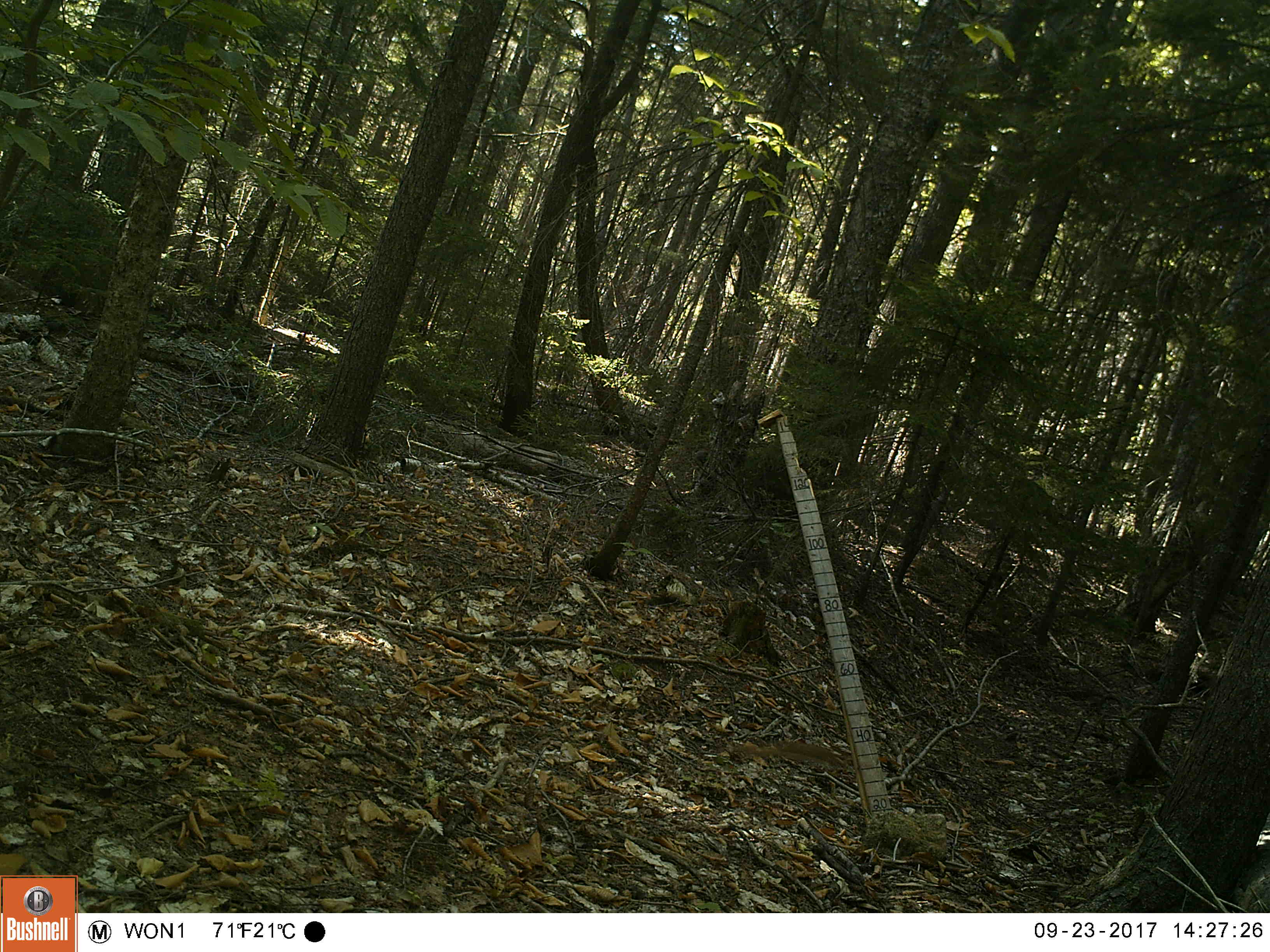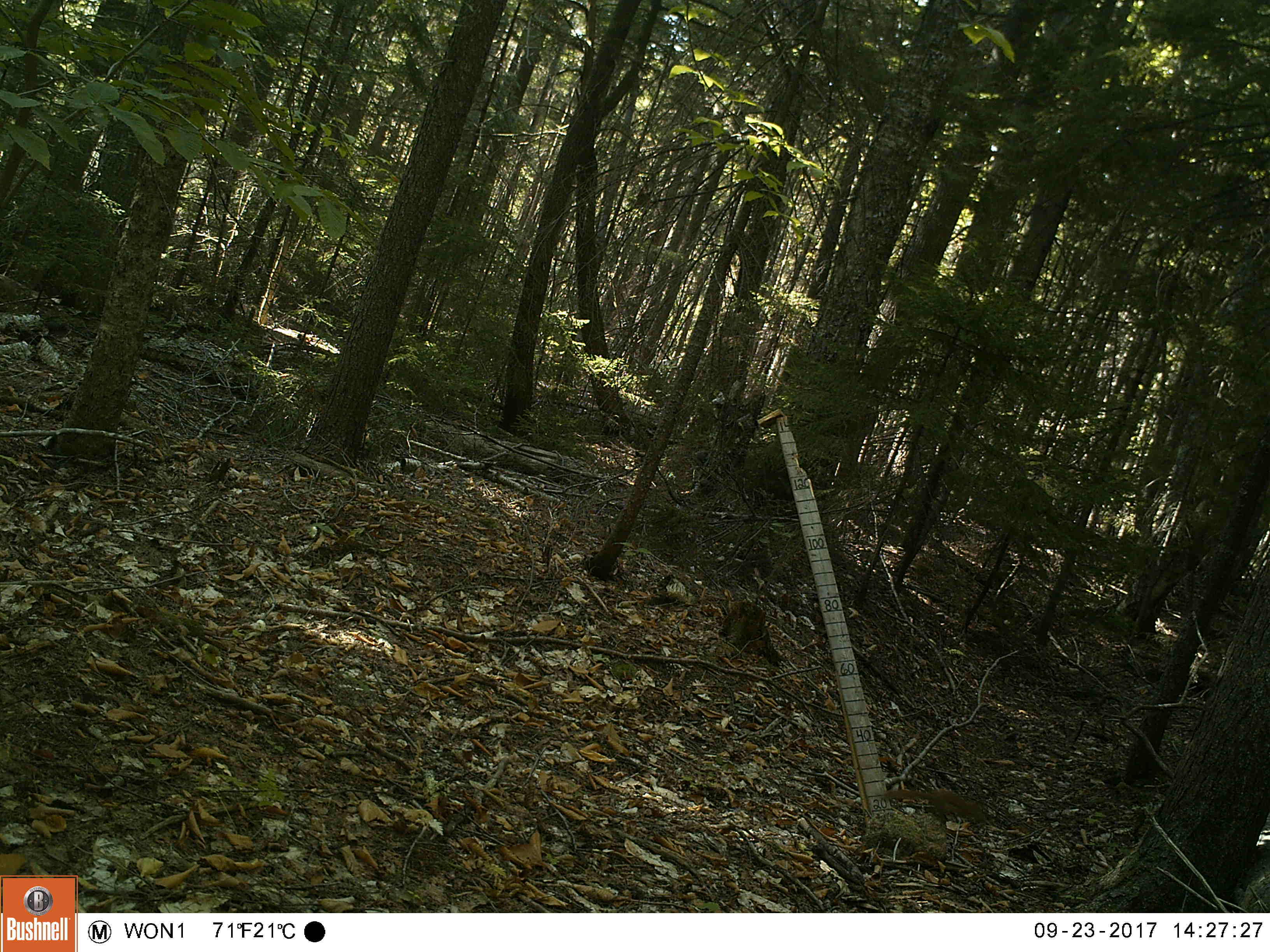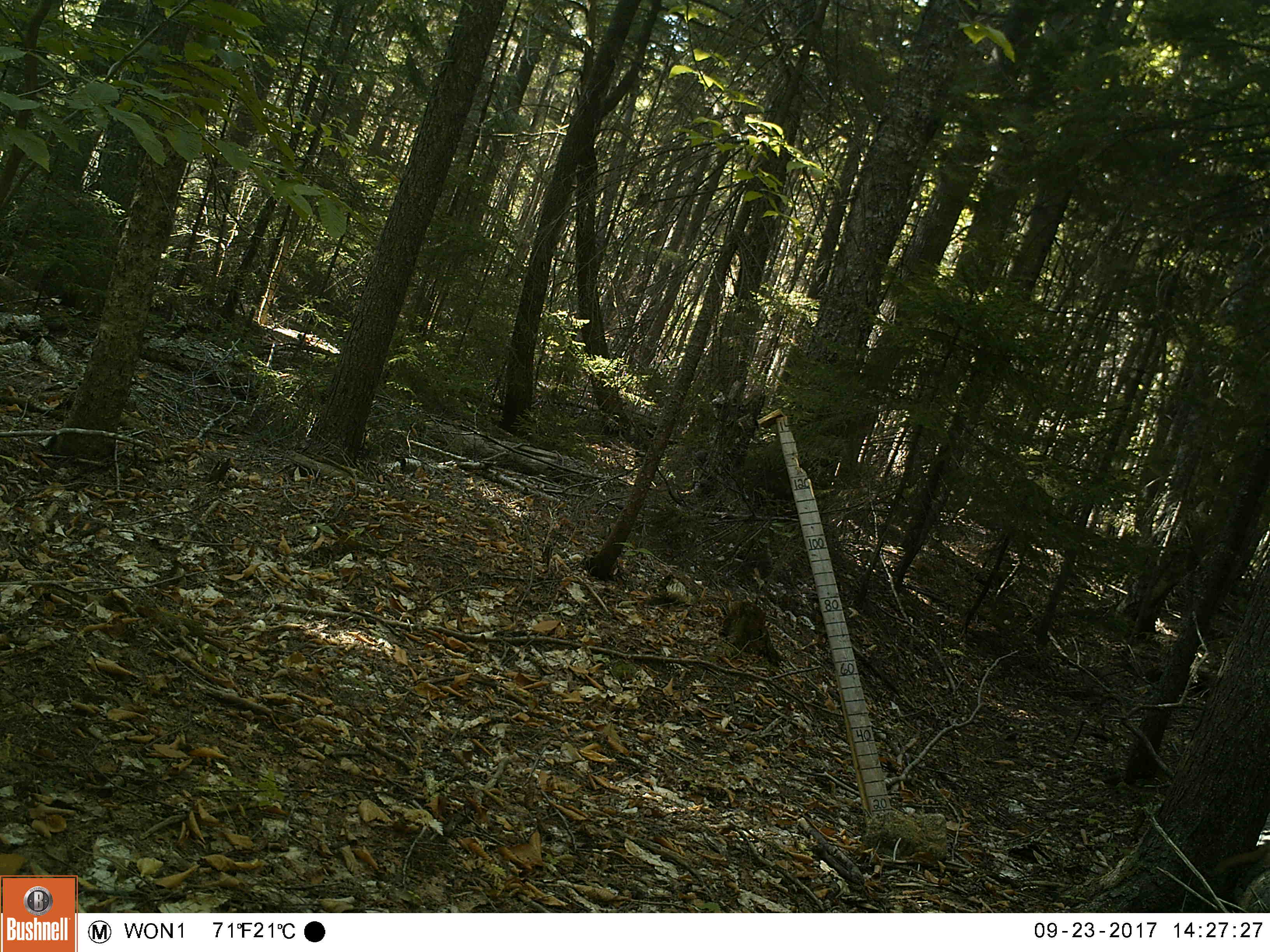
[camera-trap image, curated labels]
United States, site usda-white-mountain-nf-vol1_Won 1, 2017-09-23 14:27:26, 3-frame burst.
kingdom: Animalia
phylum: Chordata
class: Mammalia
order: Rodentia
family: Sciuridae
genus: Tamiasciurus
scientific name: Tamiasciurus hudsonicus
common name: red squirrel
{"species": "red squirrel (Tamiasciurus hudsonicus)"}